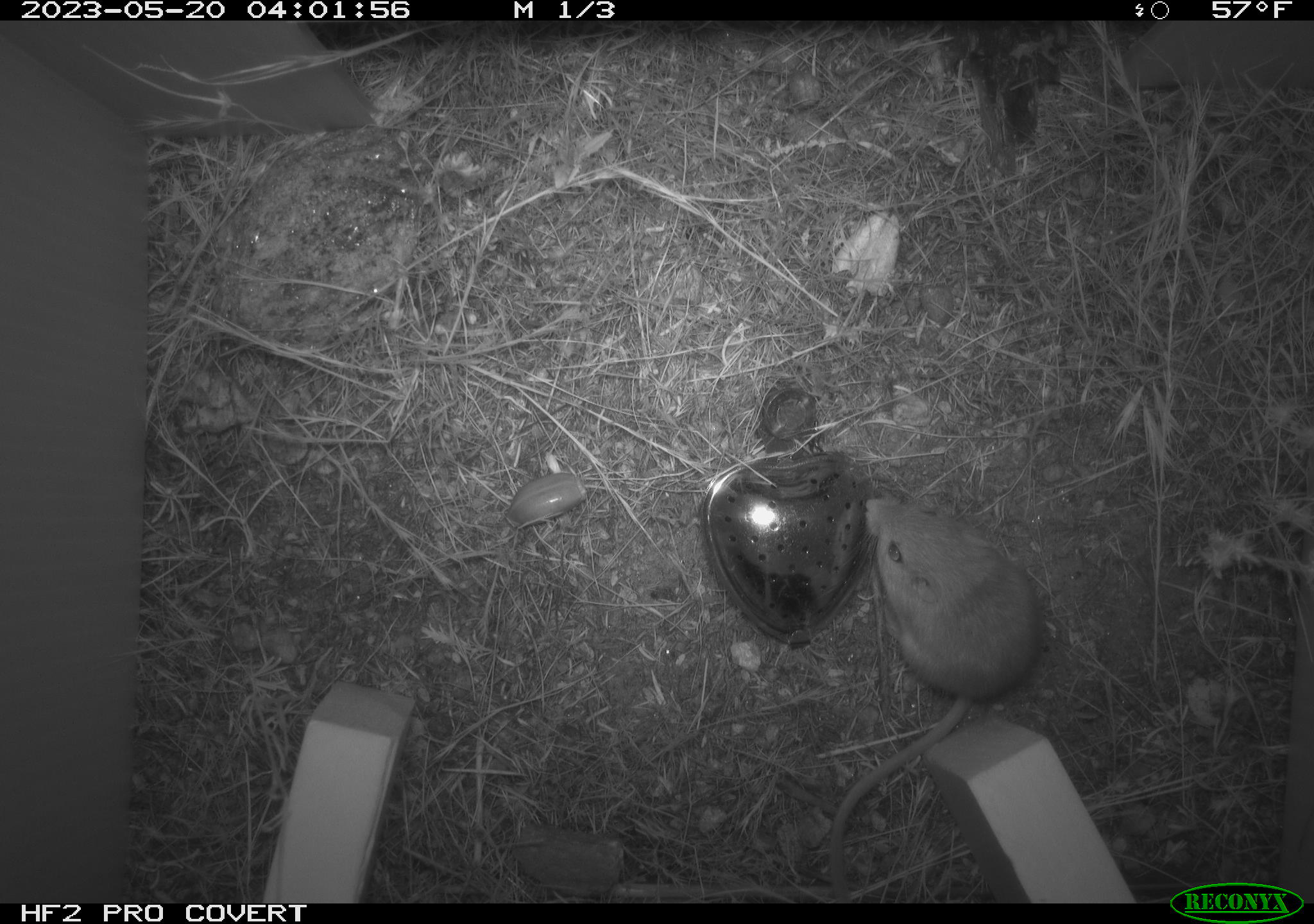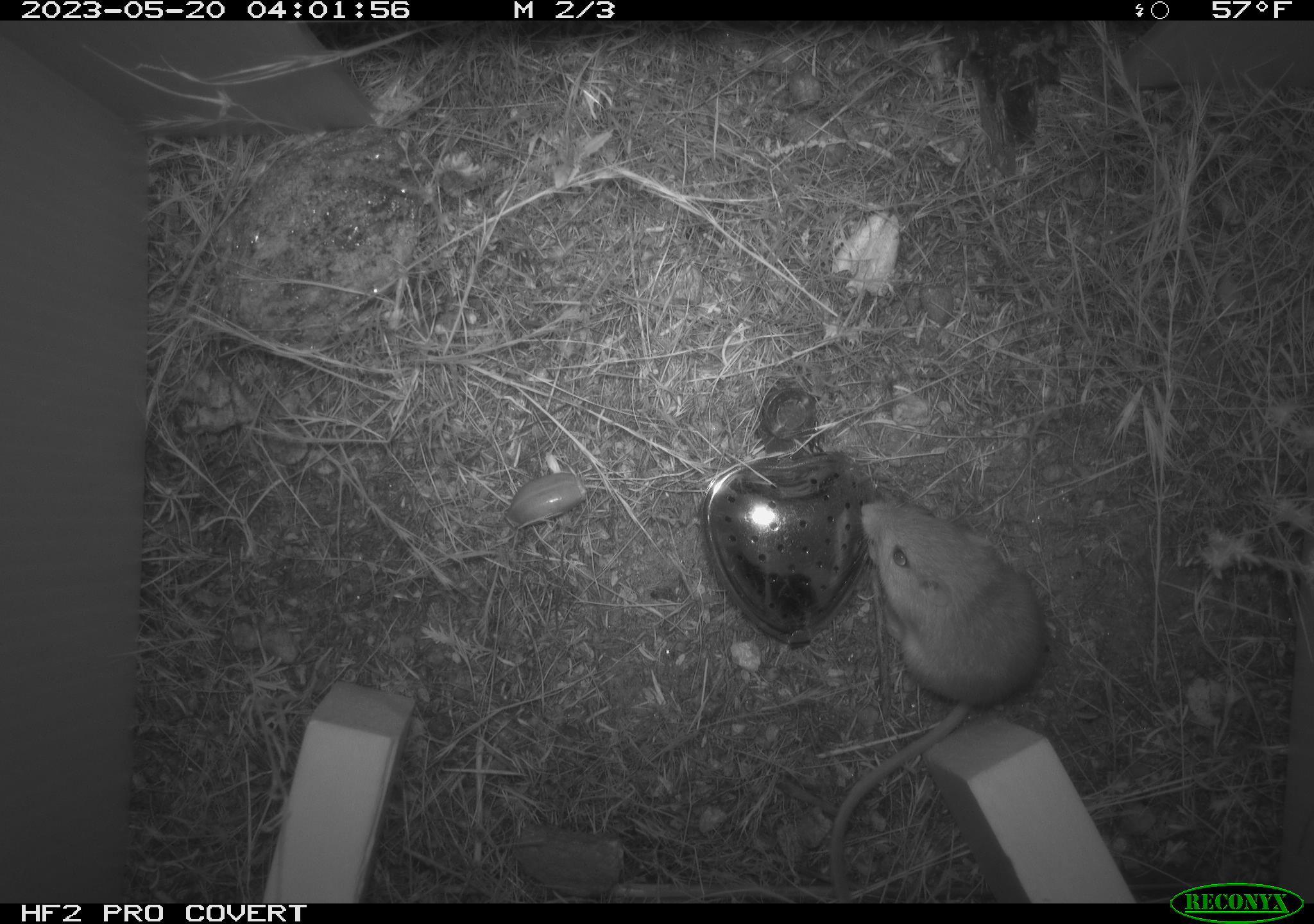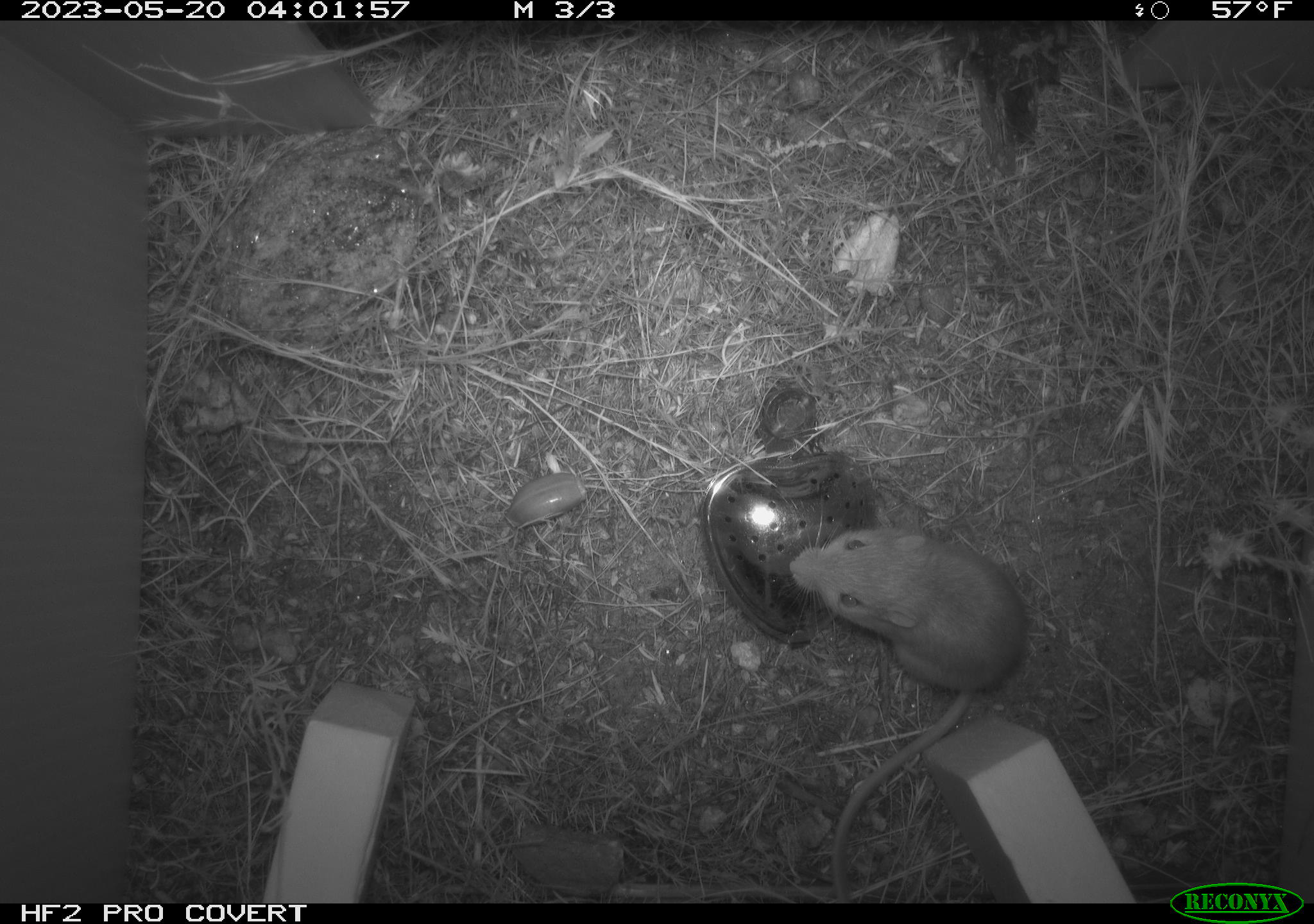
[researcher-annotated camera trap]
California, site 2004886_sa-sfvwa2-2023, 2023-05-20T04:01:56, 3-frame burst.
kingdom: Animalia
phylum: Chordata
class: Mammalia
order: Rodentia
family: Heteromyidae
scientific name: Heteromyidae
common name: kangaroo rats and pocket mice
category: heteromyidae family